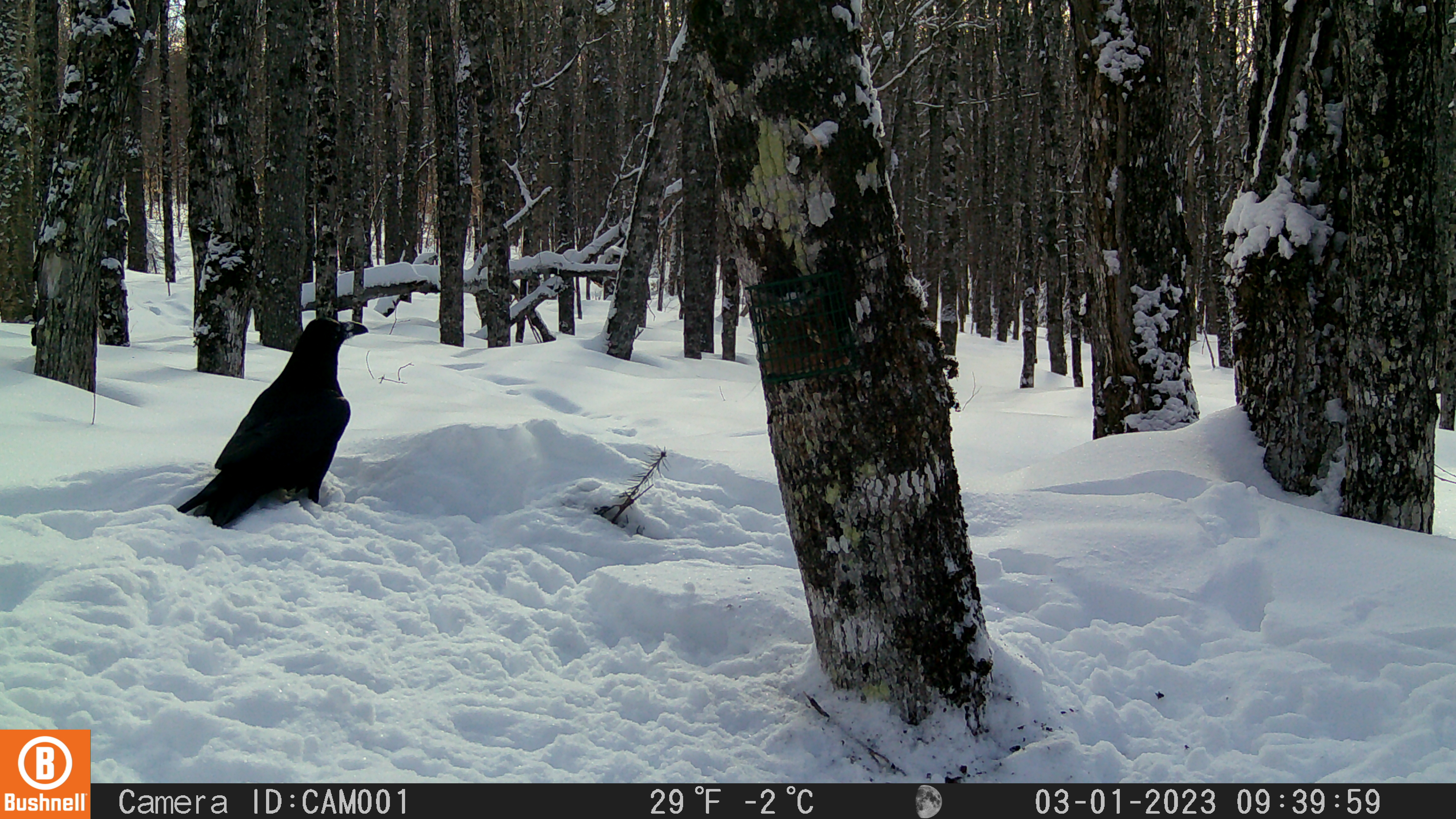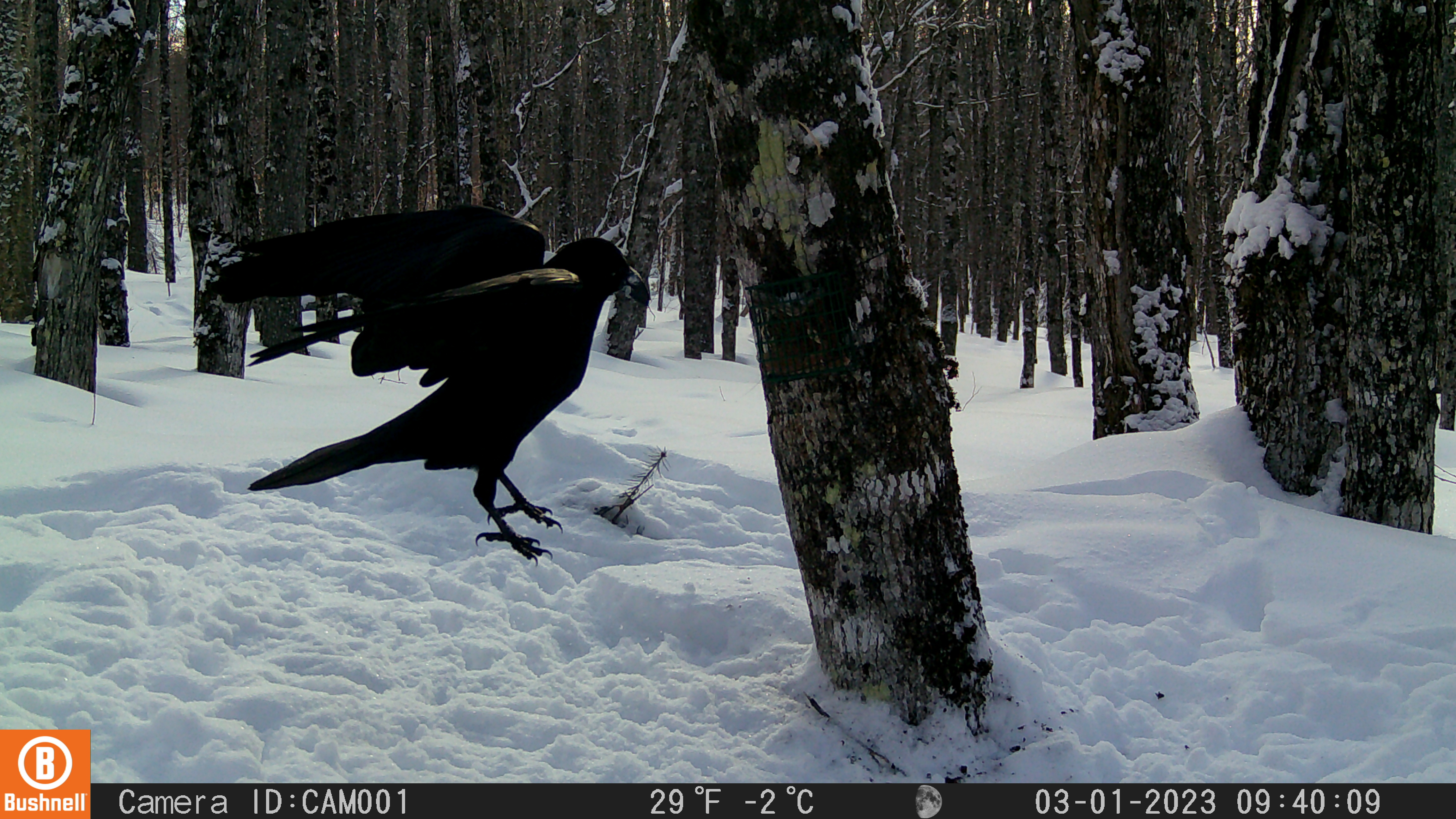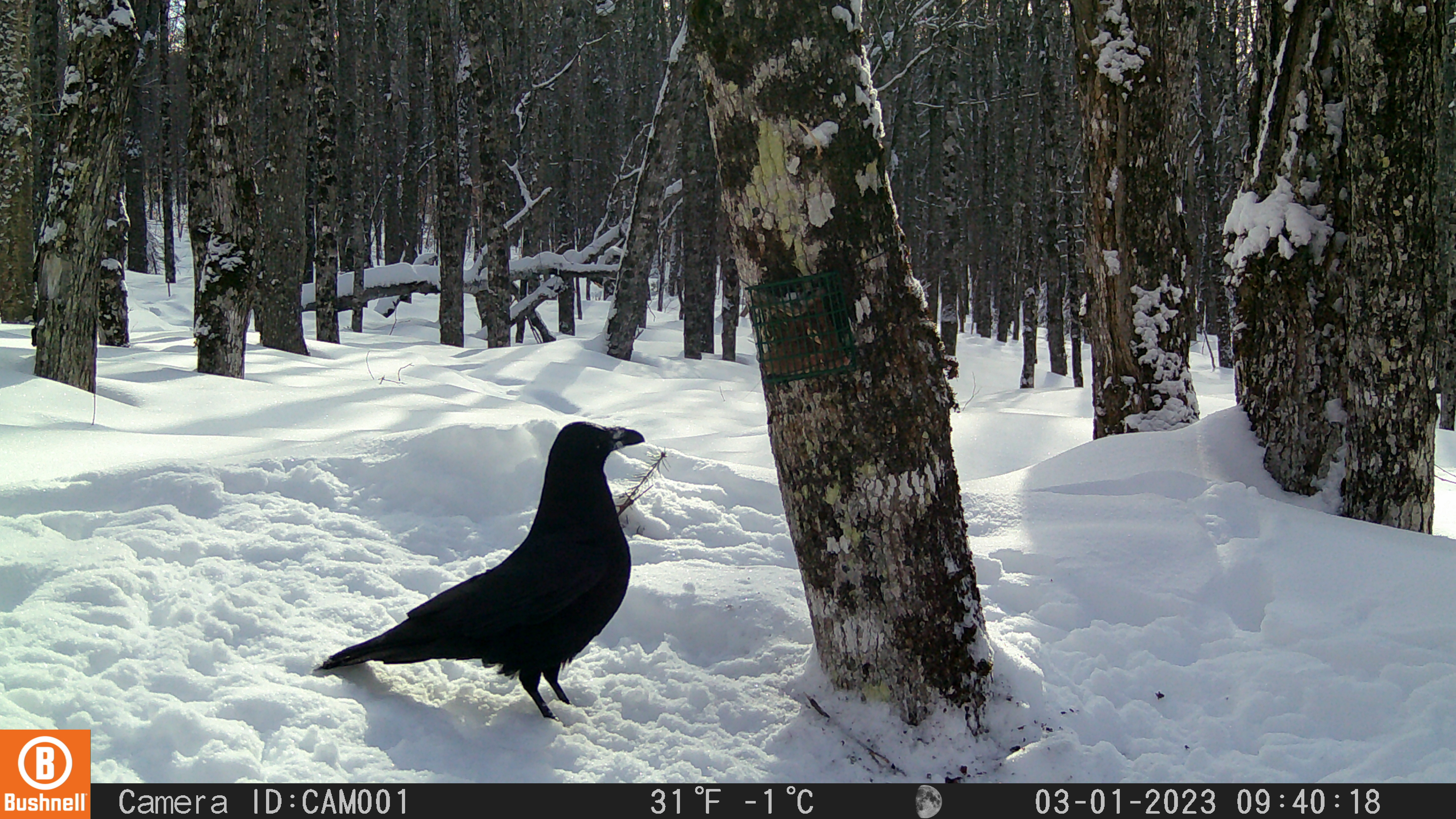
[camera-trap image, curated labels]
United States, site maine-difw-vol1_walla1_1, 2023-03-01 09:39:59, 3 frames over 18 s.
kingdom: Animalia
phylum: Chordata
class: Aves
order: Passeriformes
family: Corvidae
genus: Corvus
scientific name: Corvus corax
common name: common raven